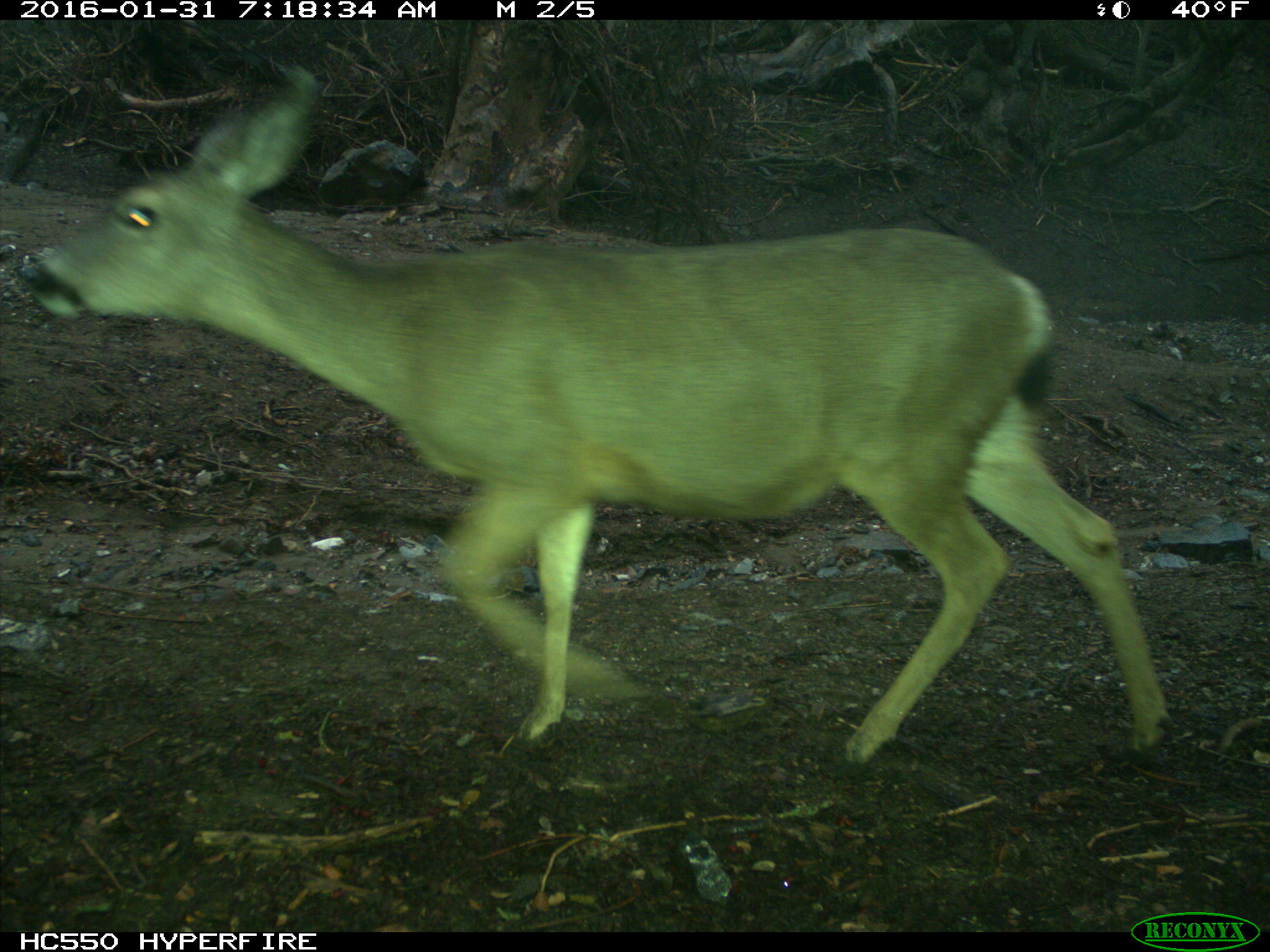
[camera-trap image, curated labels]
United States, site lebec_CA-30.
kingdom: Animalia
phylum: Chordata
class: Mammalia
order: Artiodactyla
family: Cervidae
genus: Odocoileus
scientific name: Odocoileus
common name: deer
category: unidentified deer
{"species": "unidentified deer (deer) (Odocoileus)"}